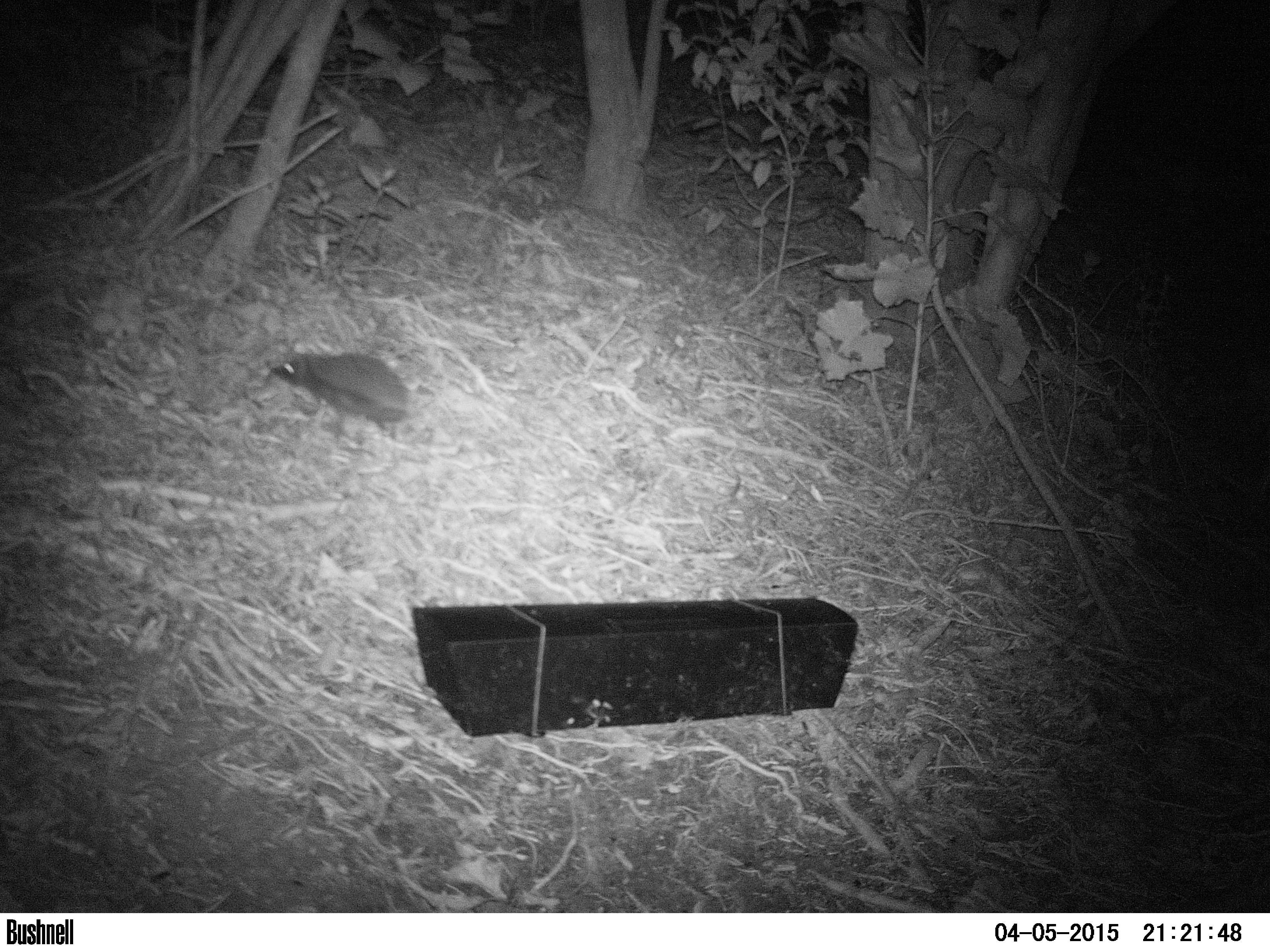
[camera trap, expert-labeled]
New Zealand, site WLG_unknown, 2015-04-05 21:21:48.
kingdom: Animalia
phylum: Chordata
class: Mammalia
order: Eulipotyphla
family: Erinaceidae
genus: Erinaceus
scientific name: Erinaceus europaeus europaeus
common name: european hedgehog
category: hedgehog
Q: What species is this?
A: Hedgehog (european hedgehog) (Erinaceus europaeus europaeus).